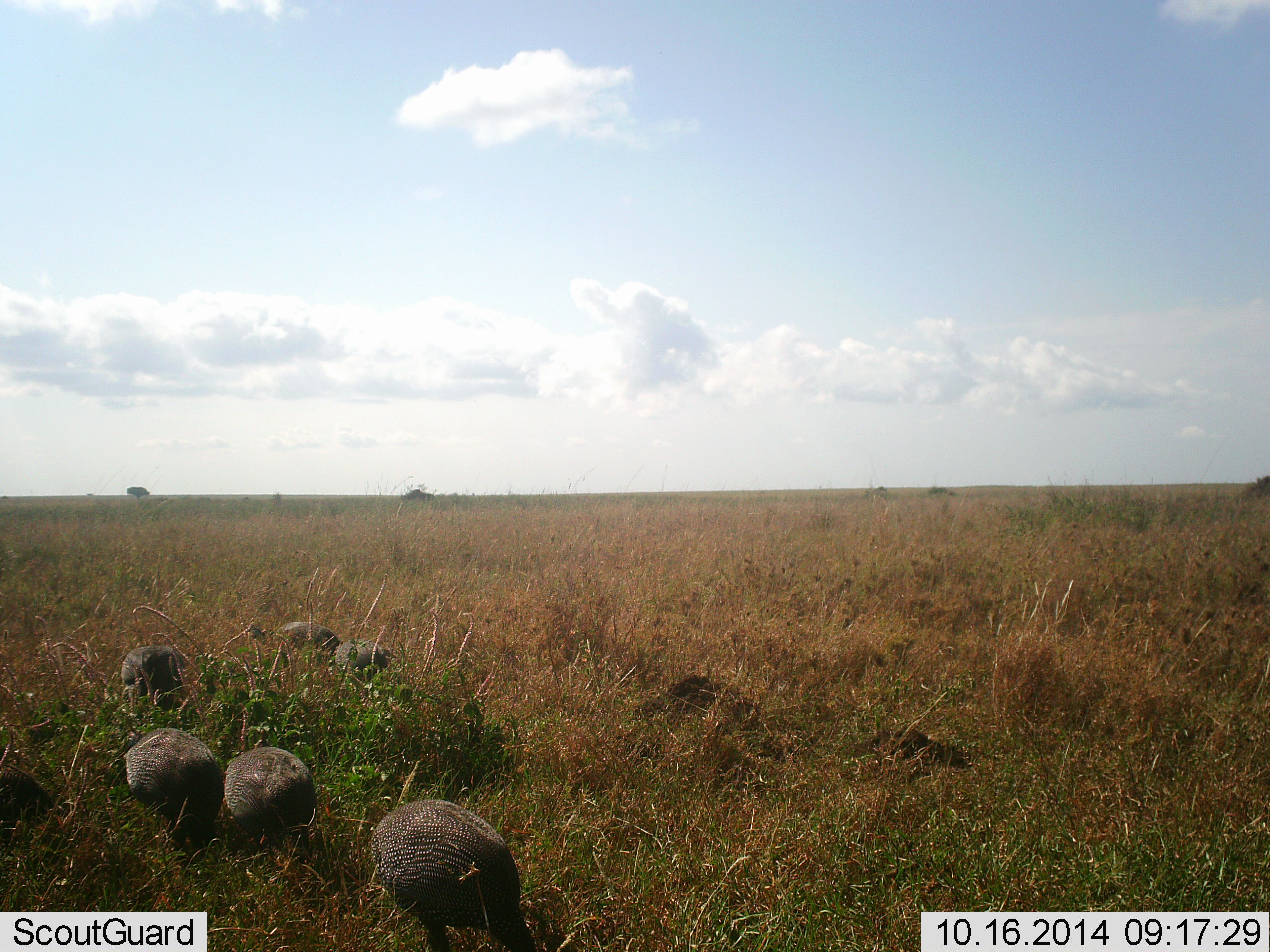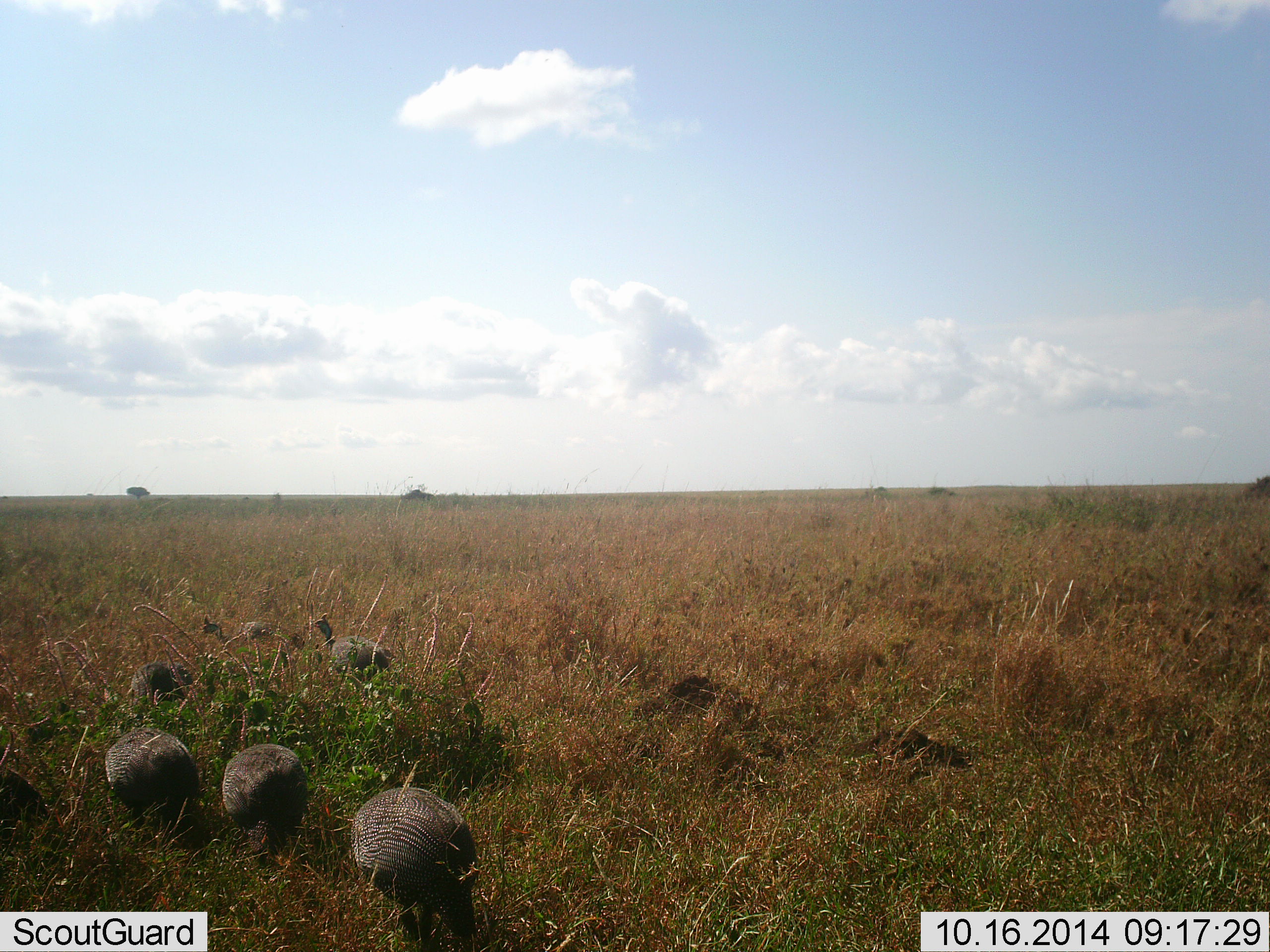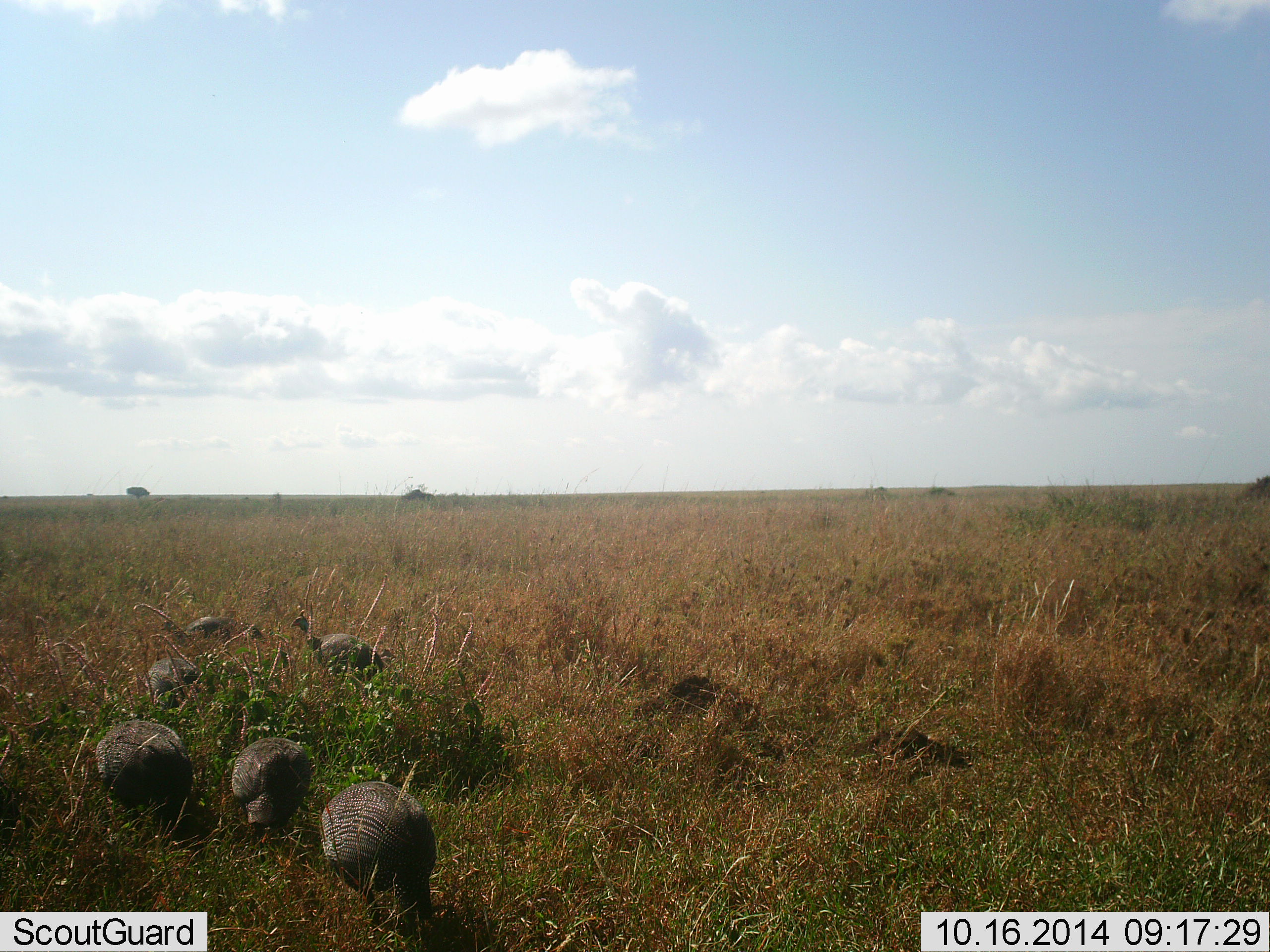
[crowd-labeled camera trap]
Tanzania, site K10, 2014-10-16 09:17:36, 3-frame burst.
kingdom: Animalia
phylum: Chordata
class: Aves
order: Galliformes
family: Numididae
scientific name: Numididae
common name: guinea fowl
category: guineafowl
Guineafowl (guinea fowl) (Numididae), count 7. Behavior (volunteer vote fractions): standing 10%, resting 0%, moving 70%, interacting 0%. Young present (vote fraction): 0%. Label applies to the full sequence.